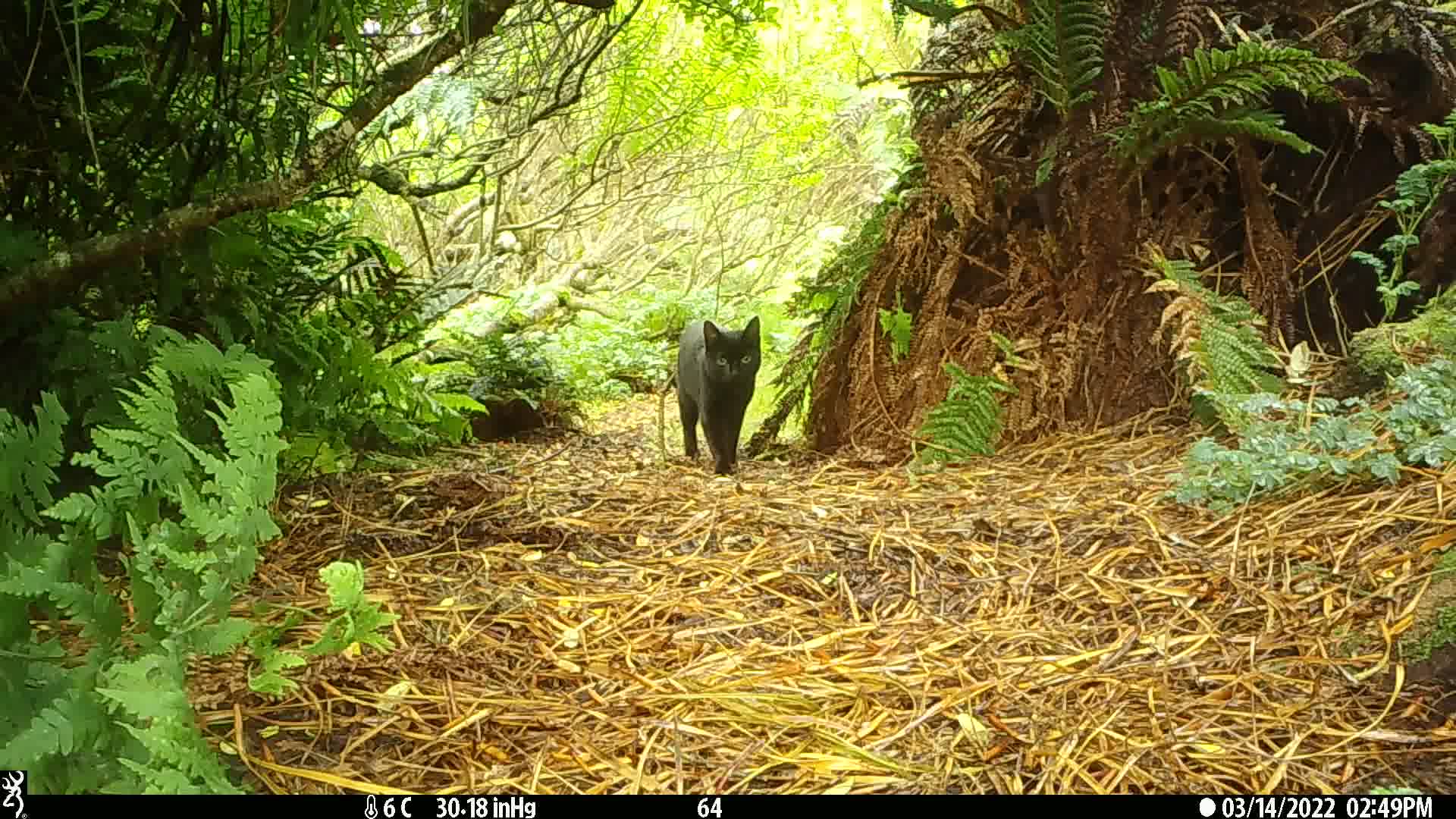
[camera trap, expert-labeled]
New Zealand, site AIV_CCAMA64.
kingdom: Animalia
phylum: Chordata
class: Mammalia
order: Carnivora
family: Felidae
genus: Felis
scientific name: Felis catus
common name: domestic cat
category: cat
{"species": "cat (domestic cat) (Felis catus)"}